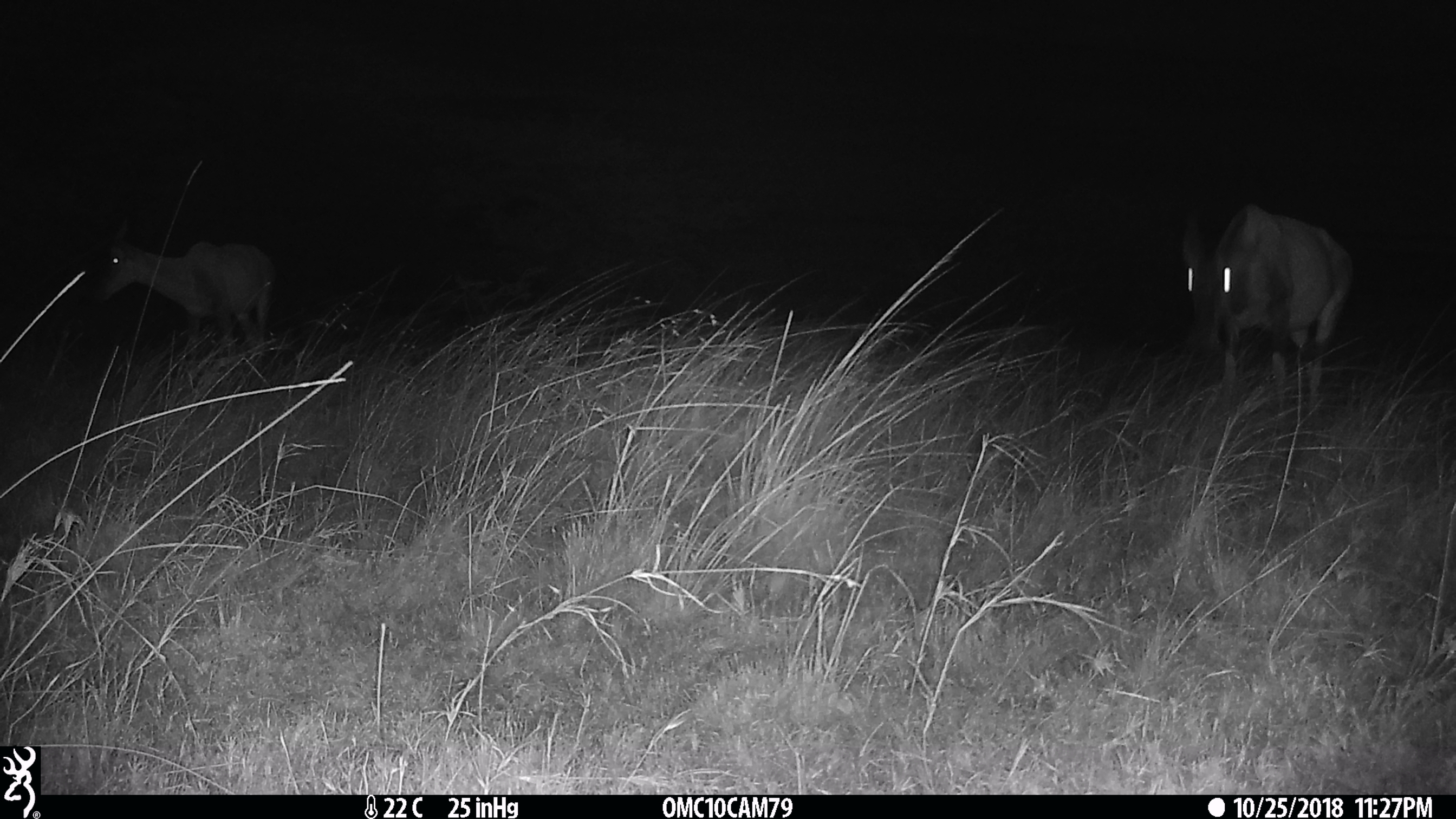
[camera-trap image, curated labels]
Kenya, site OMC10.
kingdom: Animalia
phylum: Chordata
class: Mammalia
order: Artiodactyla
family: Bovidae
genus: Damaliscus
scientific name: Damaliscus lunatus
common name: topi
Topi (Damaliscus lunatus).